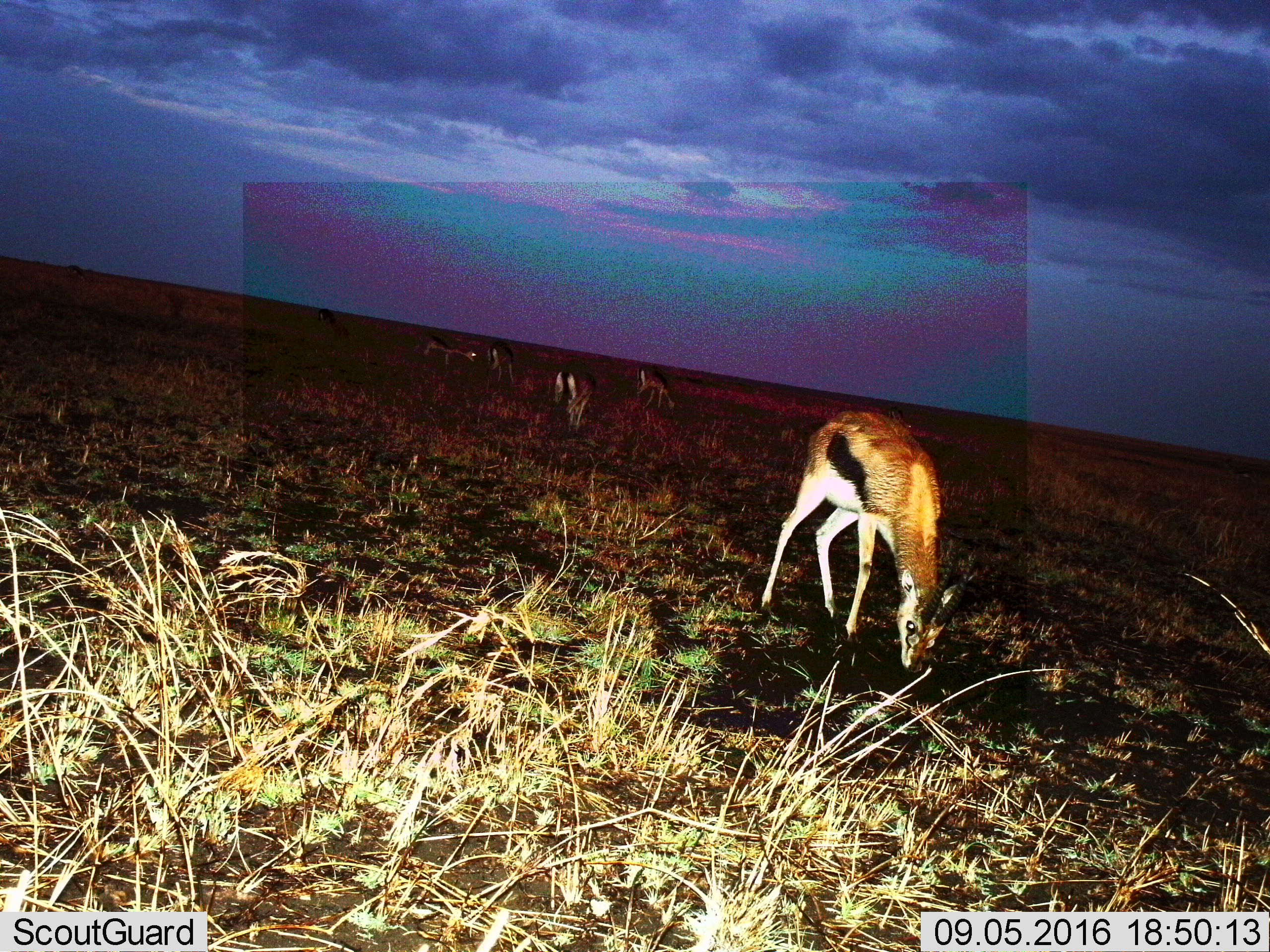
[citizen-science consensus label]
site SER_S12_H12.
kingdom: Animalia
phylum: Chordata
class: Mammalia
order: Artiodactyla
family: Bovidae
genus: Eudorcas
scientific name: Eudorcas thomsonii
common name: thomson's gazelle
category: gazellethomsons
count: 5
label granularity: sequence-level